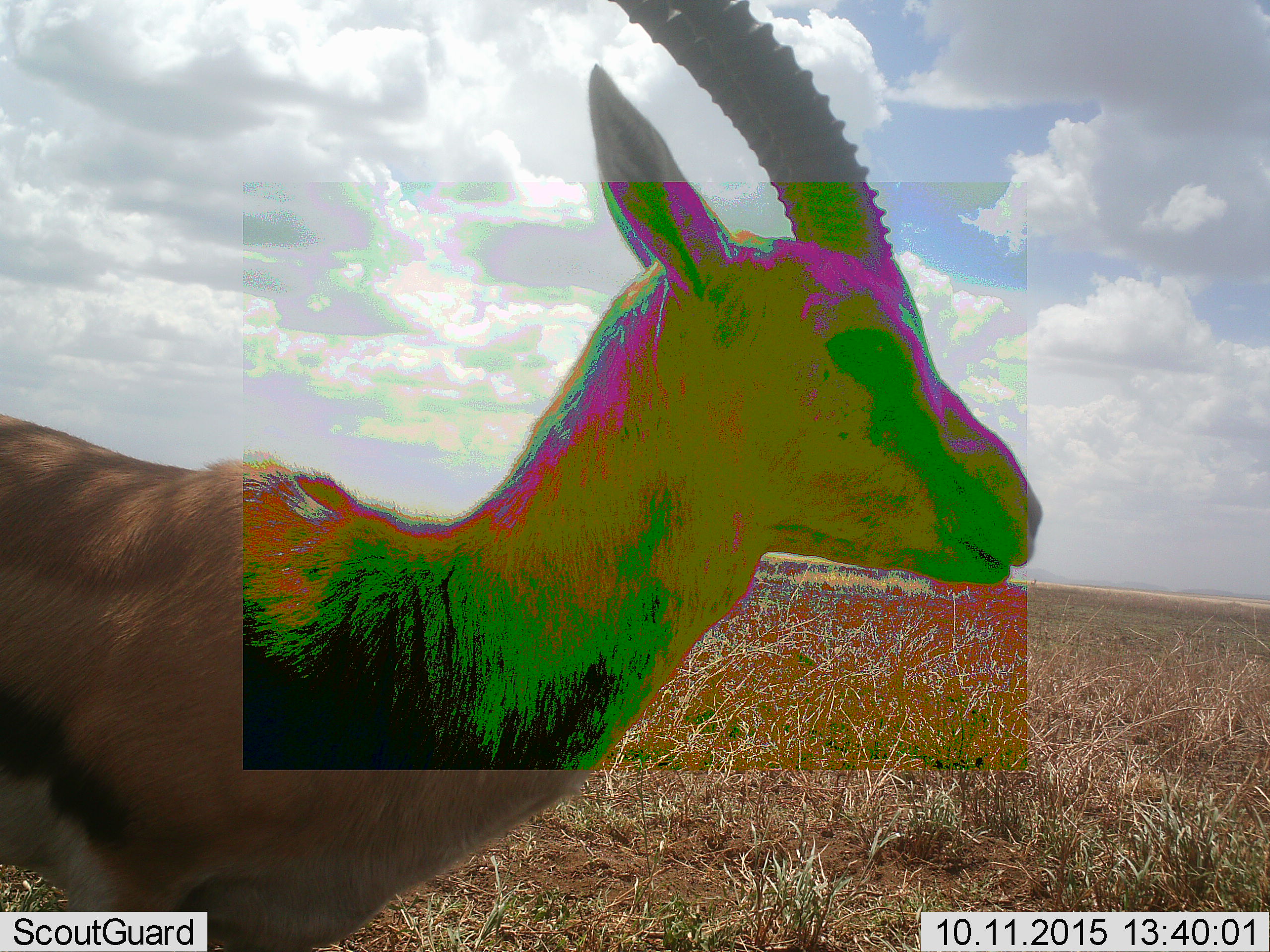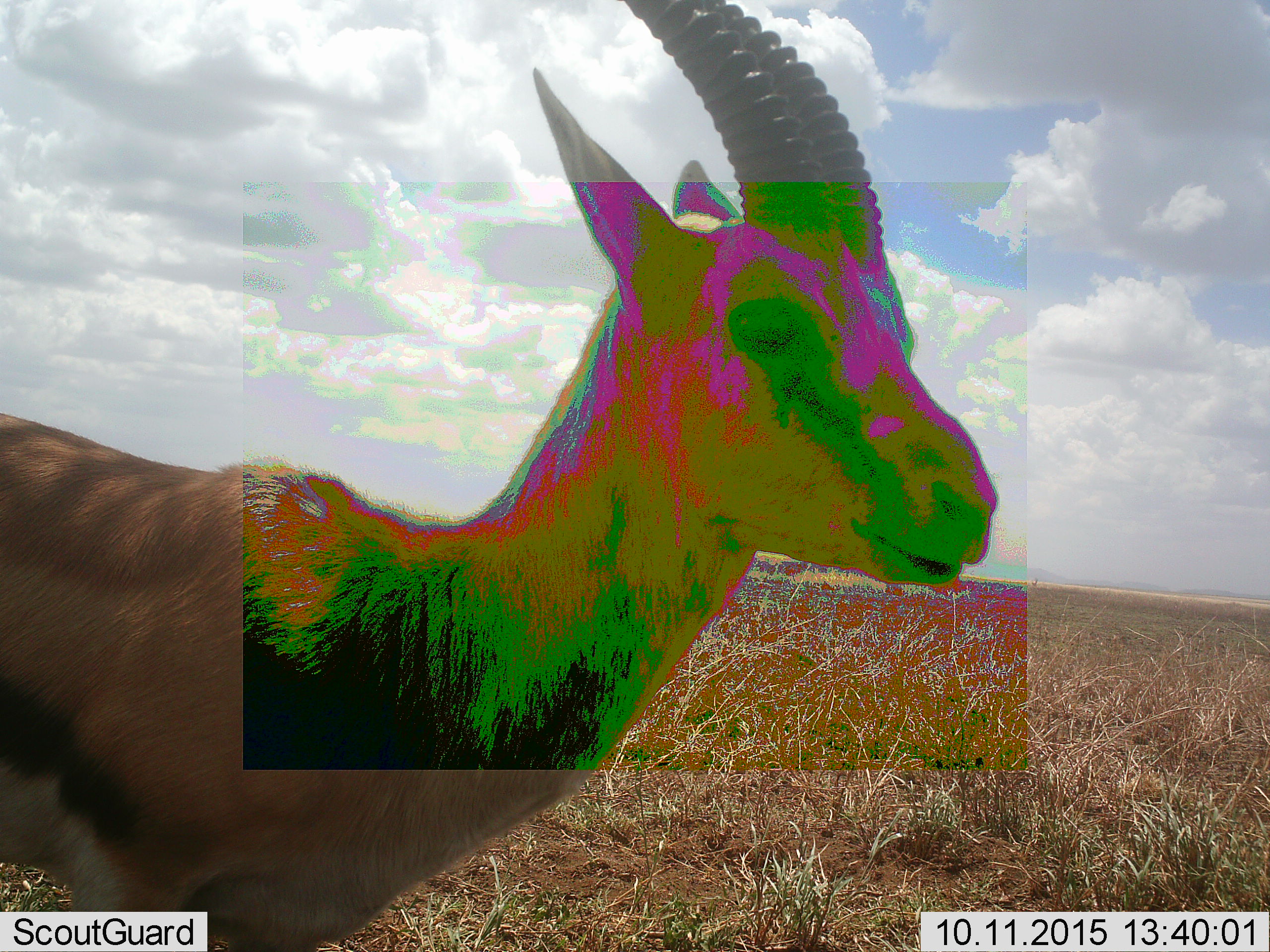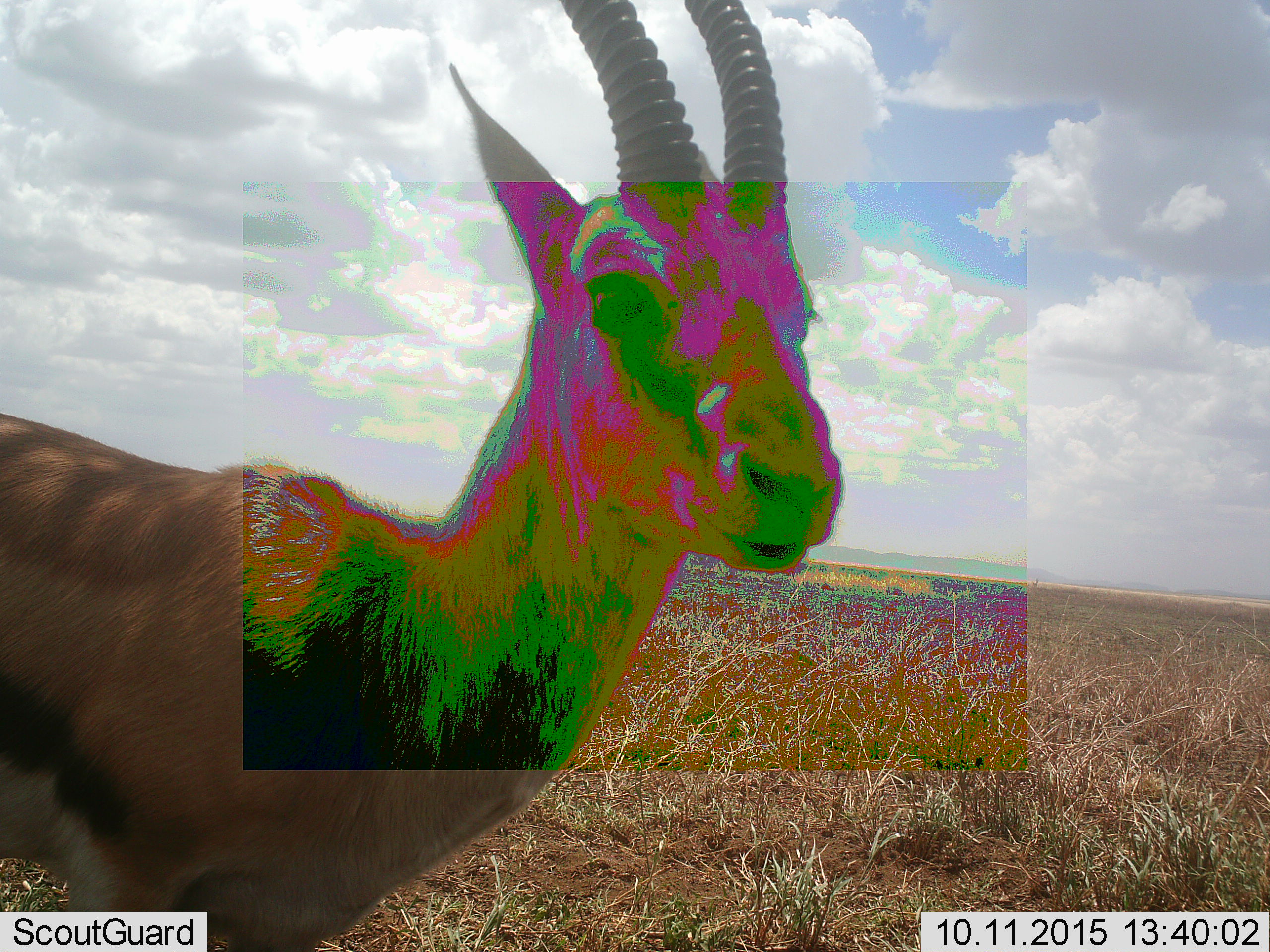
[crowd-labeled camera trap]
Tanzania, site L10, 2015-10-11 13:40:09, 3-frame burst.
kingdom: Animalia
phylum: Chordata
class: Mammalia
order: Artiodactyla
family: Bovidae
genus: Eudorcas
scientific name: Eudorcas thomsonii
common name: thomson's gazelle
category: gazellethomsons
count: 1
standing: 100%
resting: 0%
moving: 0%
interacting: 0%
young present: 0%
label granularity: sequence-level